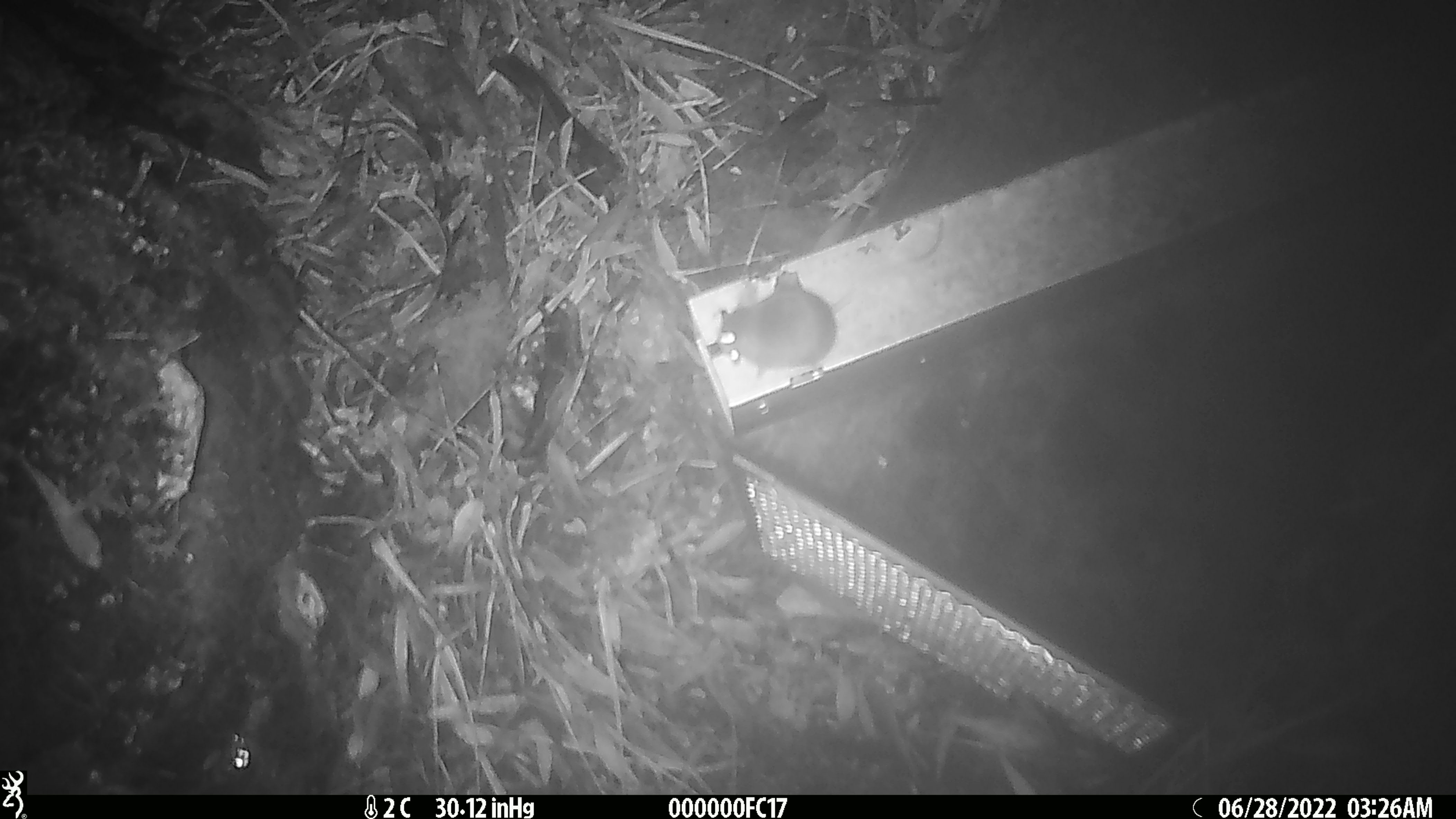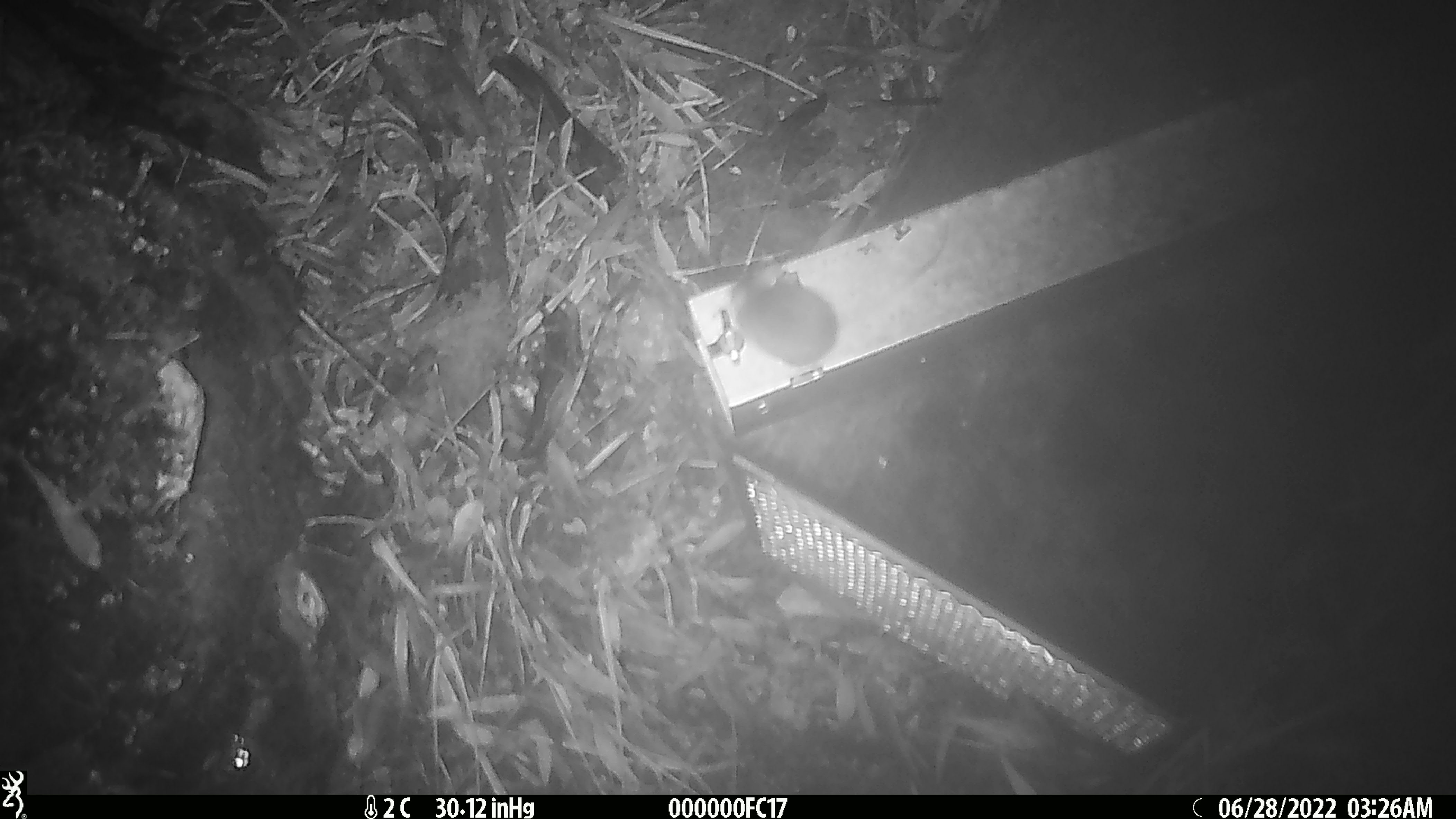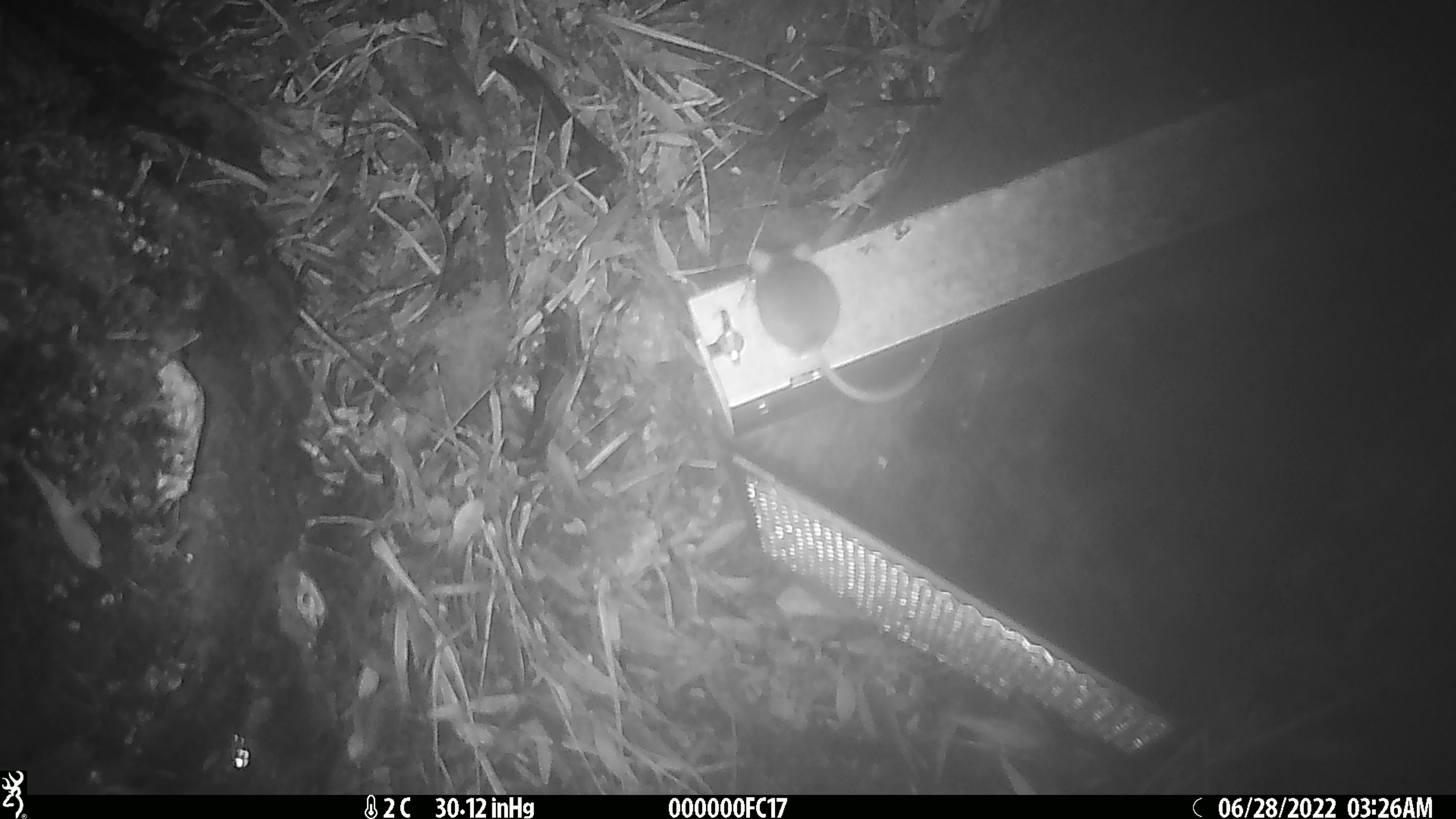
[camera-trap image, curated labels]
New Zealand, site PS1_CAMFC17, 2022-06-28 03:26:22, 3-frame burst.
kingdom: Animalia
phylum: Chordata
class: Mammalia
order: Rodentia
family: Muridae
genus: Mus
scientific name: Mus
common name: mouse